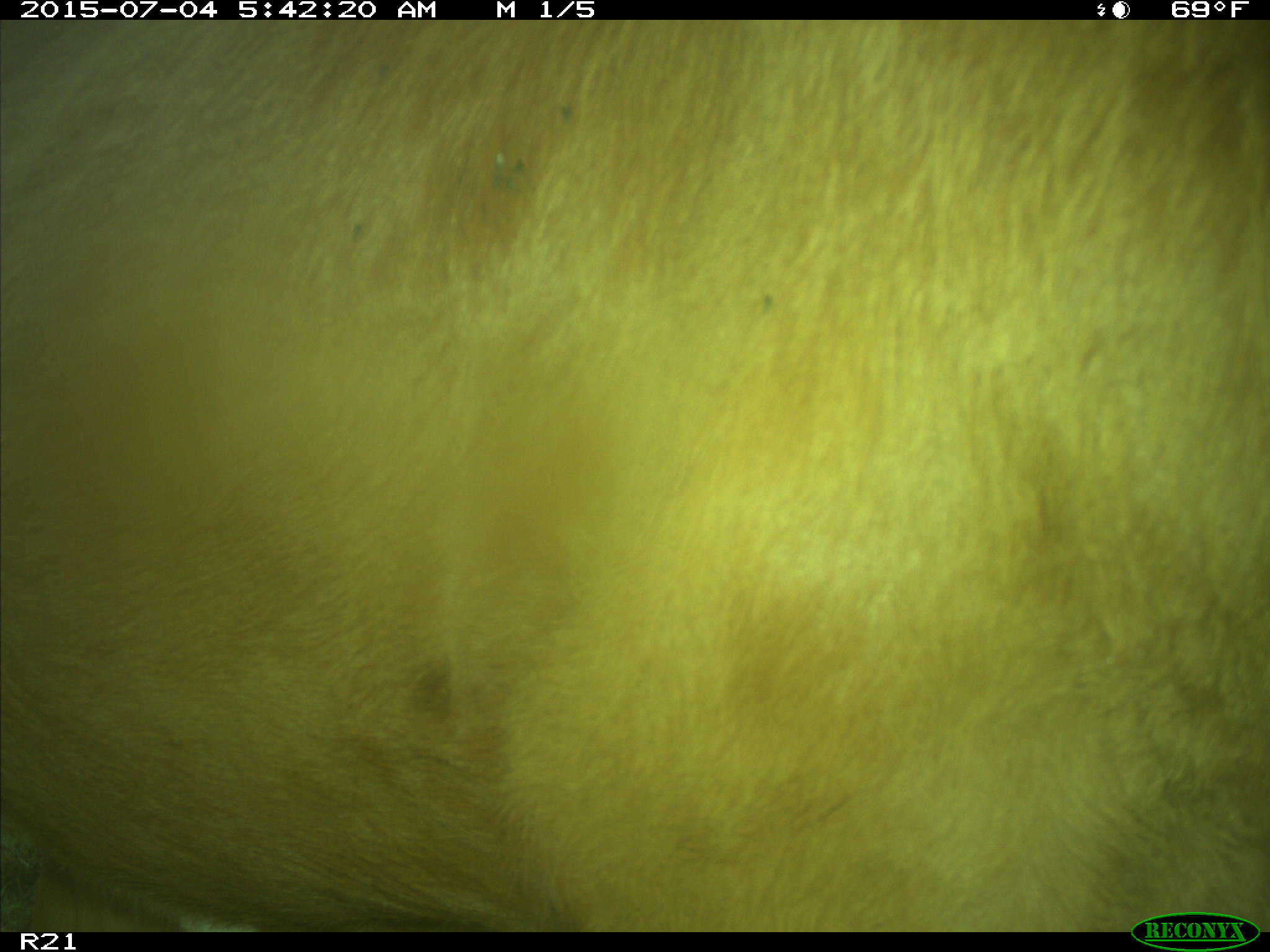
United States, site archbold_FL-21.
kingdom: Animalia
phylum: Chordata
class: Mammalia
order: Artiodactyla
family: Bovidae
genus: Bos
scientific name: Bos taurus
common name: domestic cow